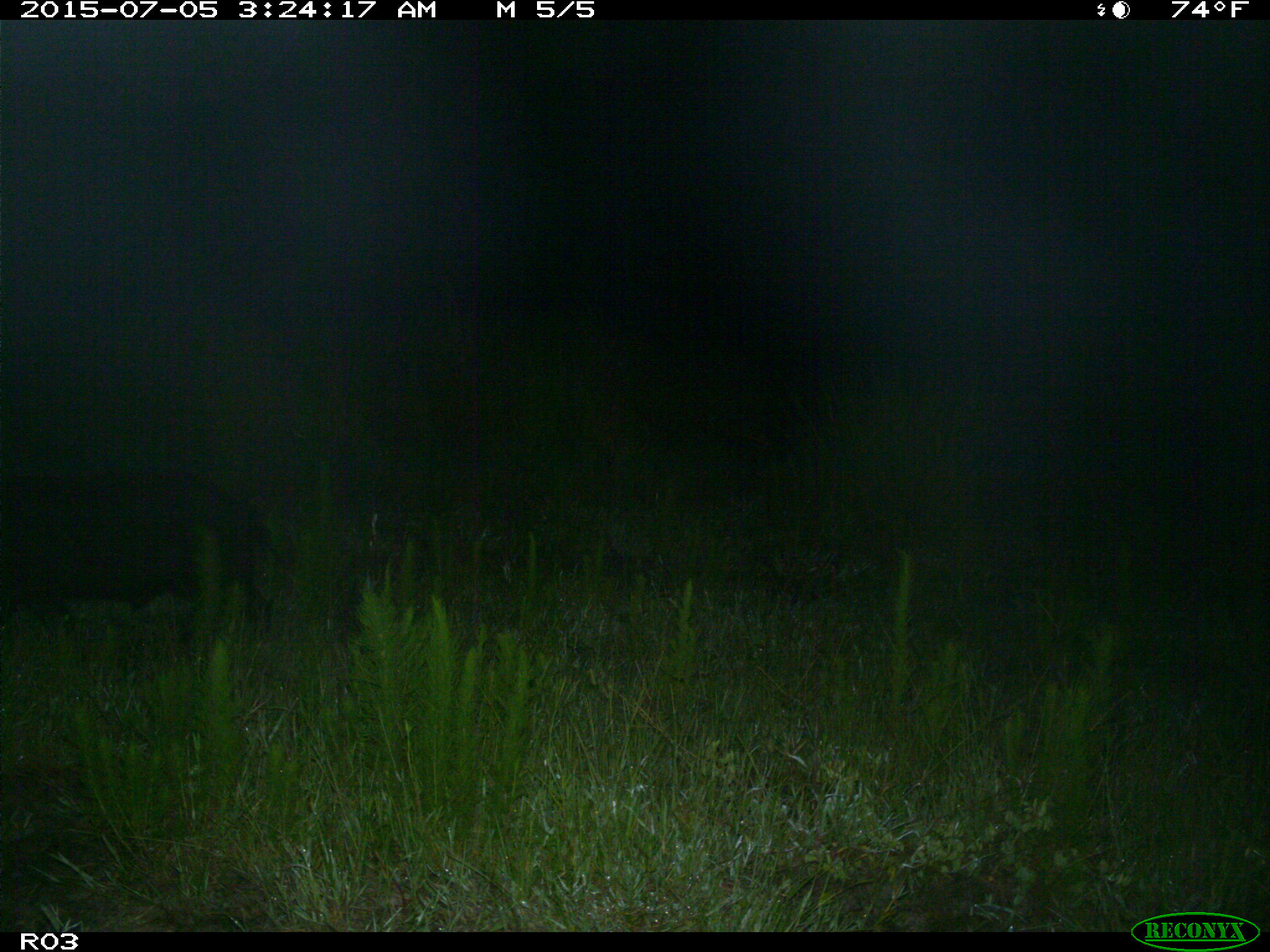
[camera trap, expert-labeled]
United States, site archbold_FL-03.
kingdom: Animalia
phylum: Chordata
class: Mammalia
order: Artiodactyla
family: Suidae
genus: Sus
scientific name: Sus scrofa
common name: wild boar